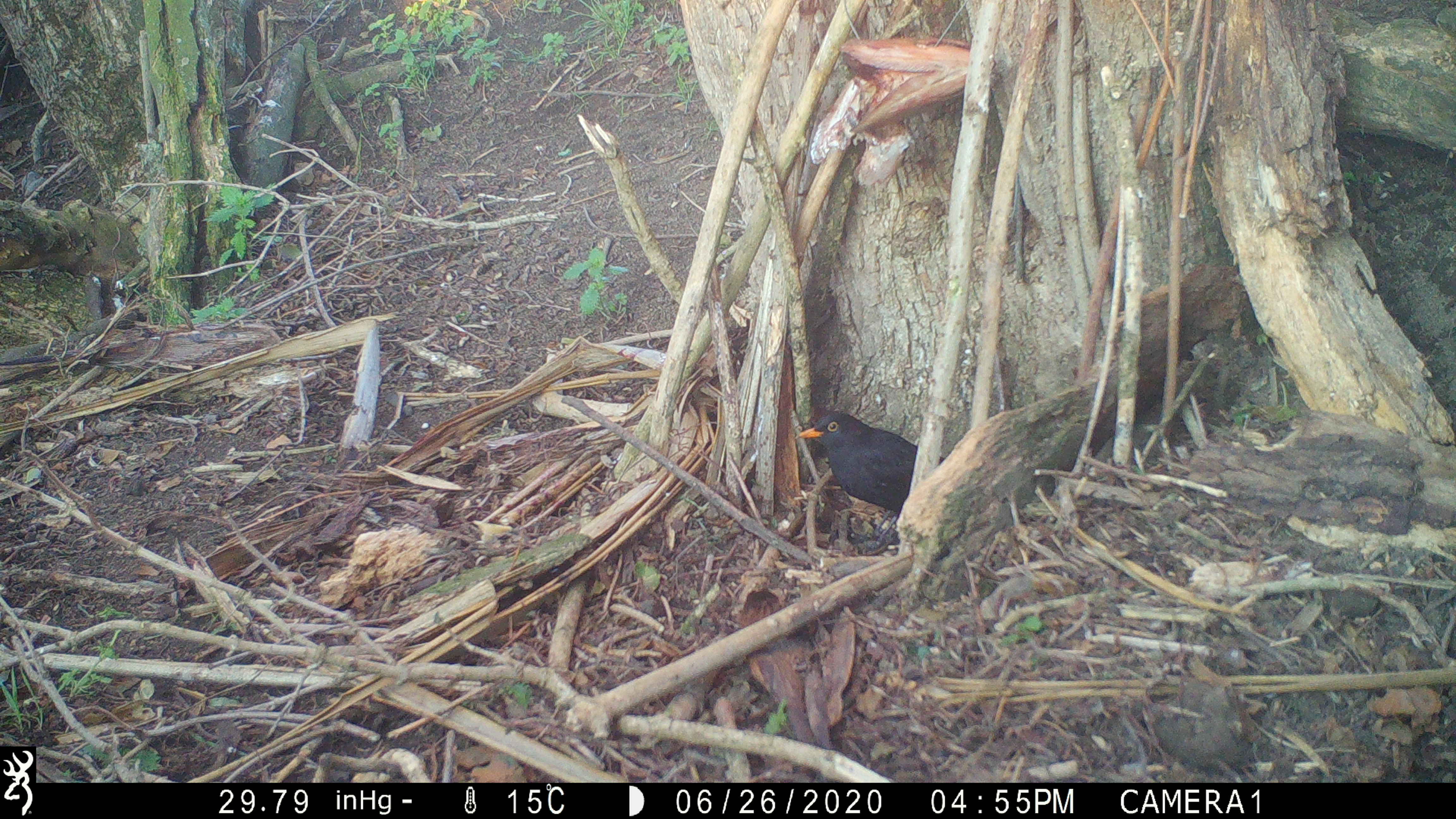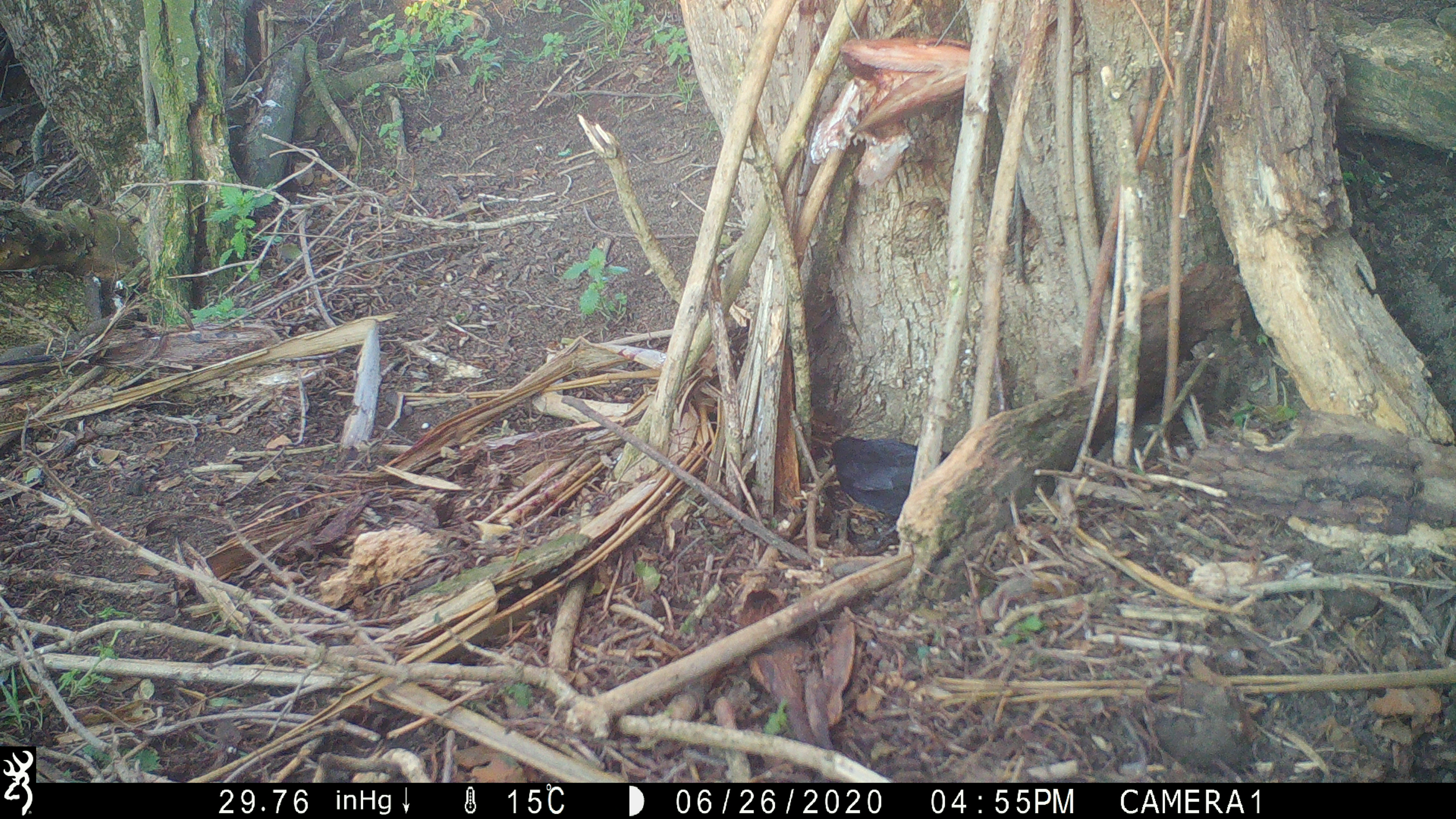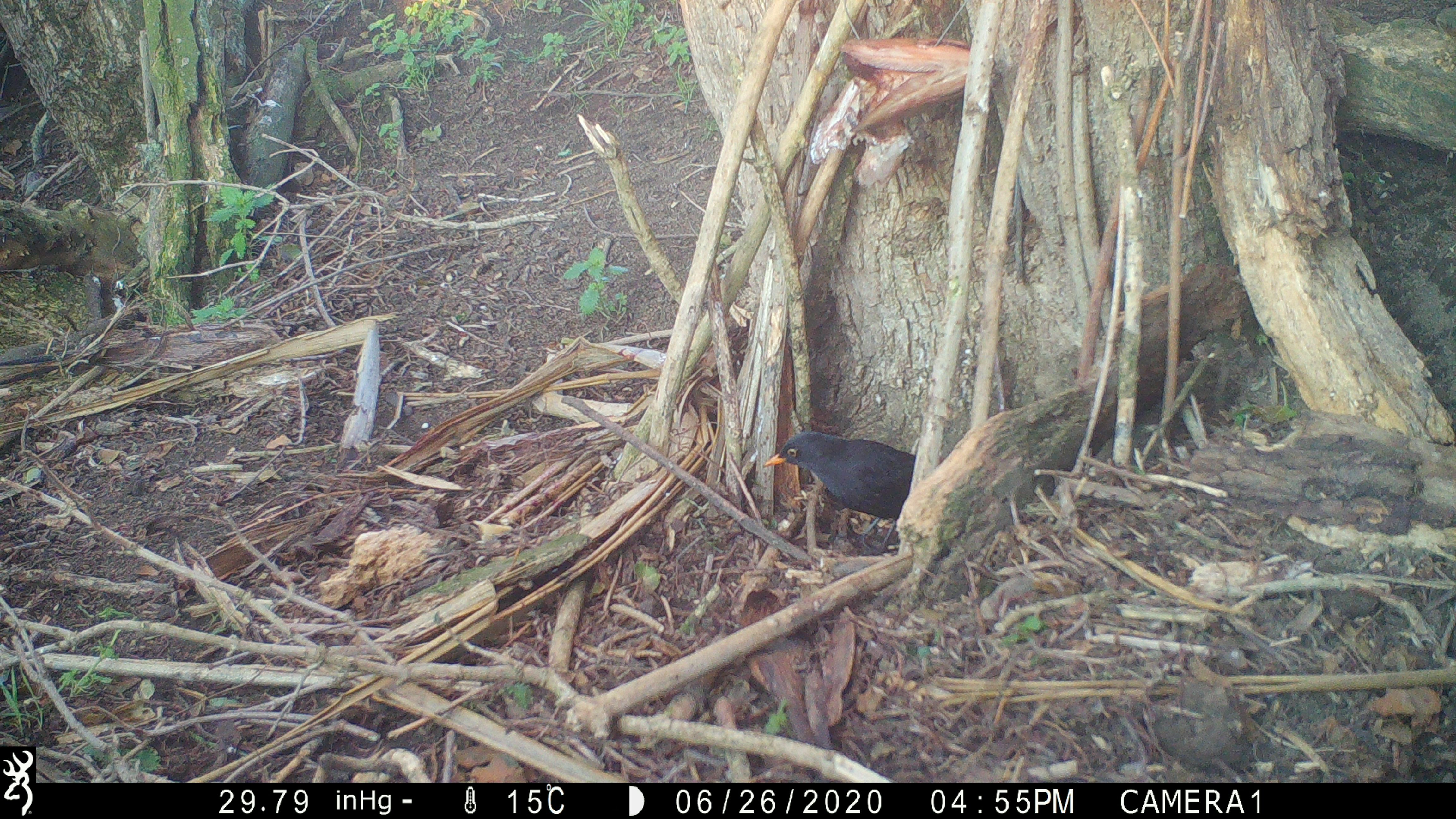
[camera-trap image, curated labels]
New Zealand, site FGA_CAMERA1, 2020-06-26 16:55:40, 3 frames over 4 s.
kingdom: Animalia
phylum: Chordata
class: Aves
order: Passeriformes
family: Turdidae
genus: Turdus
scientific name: Turdus merula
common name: eurasian blackbird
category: blackbird